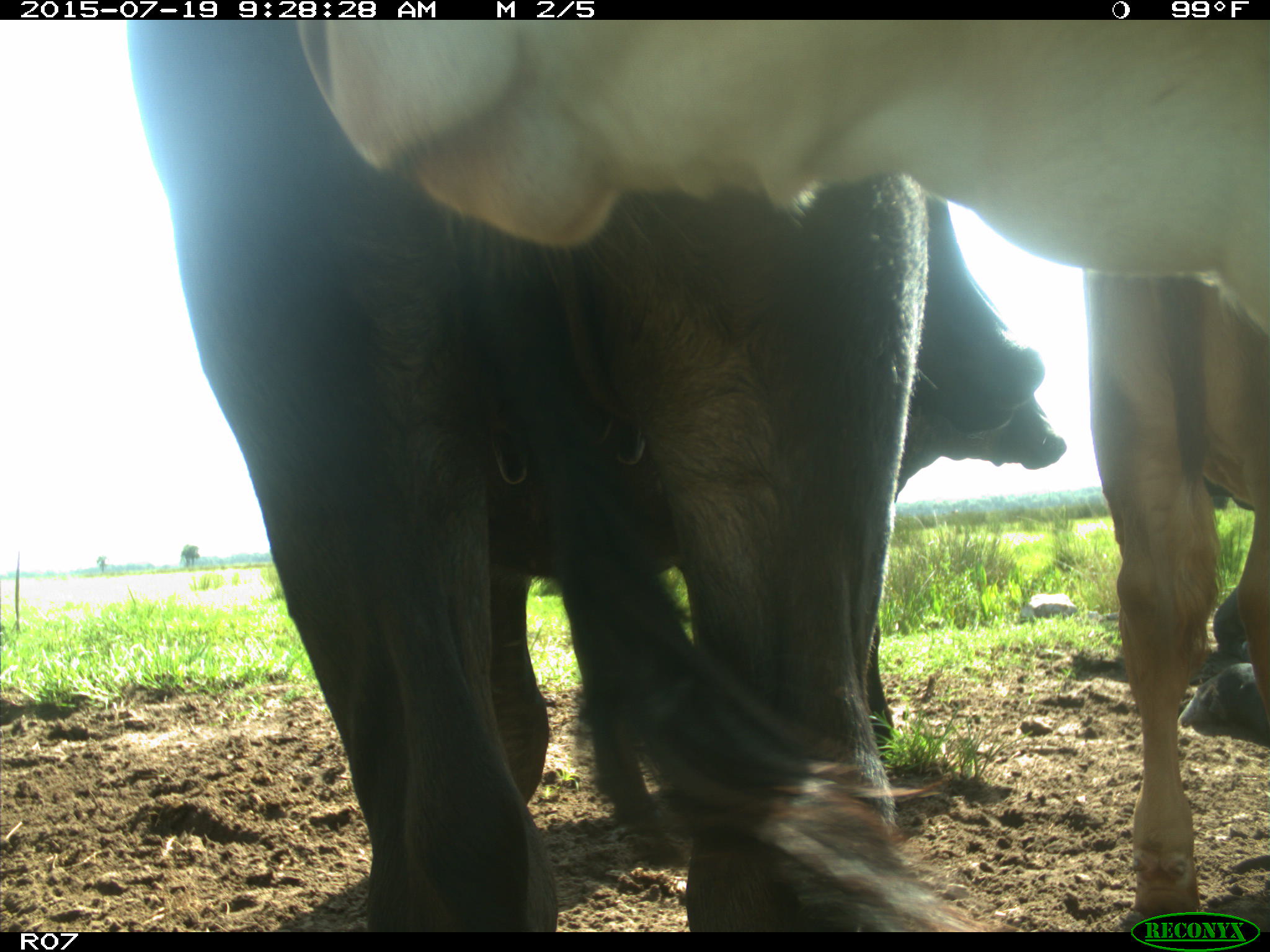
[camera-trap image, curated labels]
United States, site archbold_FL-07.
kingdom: Animalia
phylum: Chordata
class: Mammalia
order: Artiodactyla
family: Bovidae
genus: Bos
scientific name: Bos taurus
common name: domestic cow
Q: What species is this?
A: Bos taurus (domestic cow).